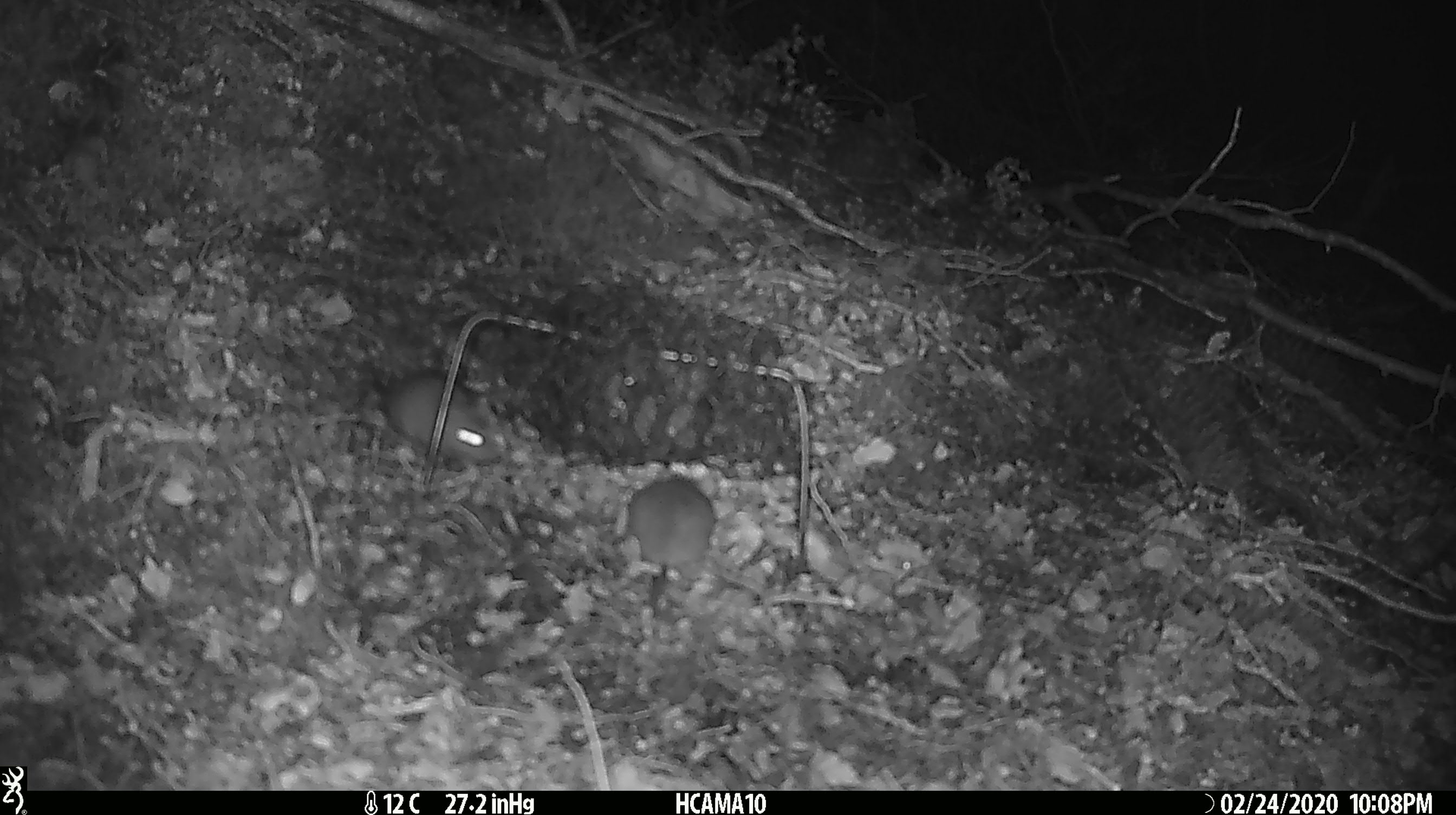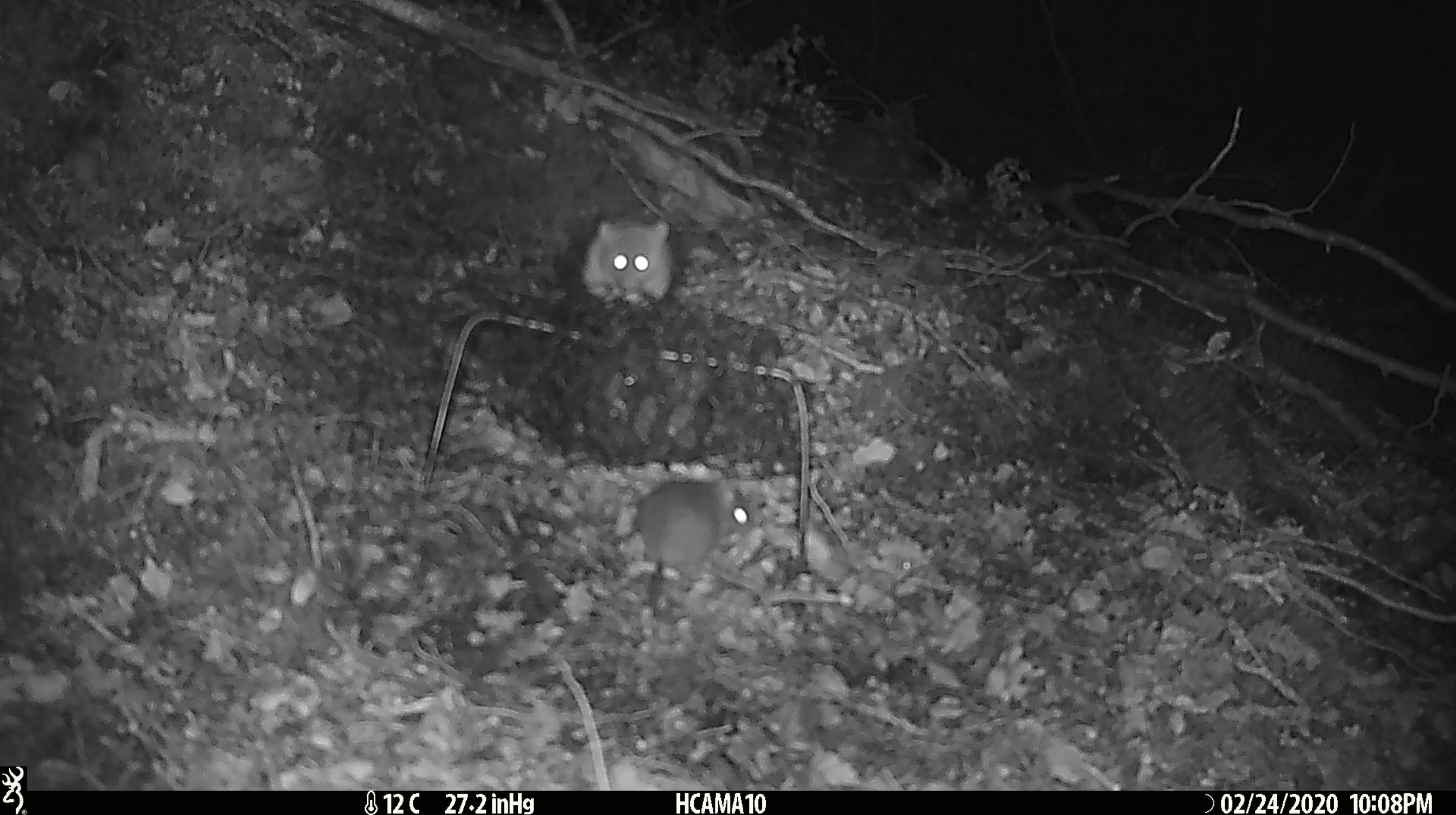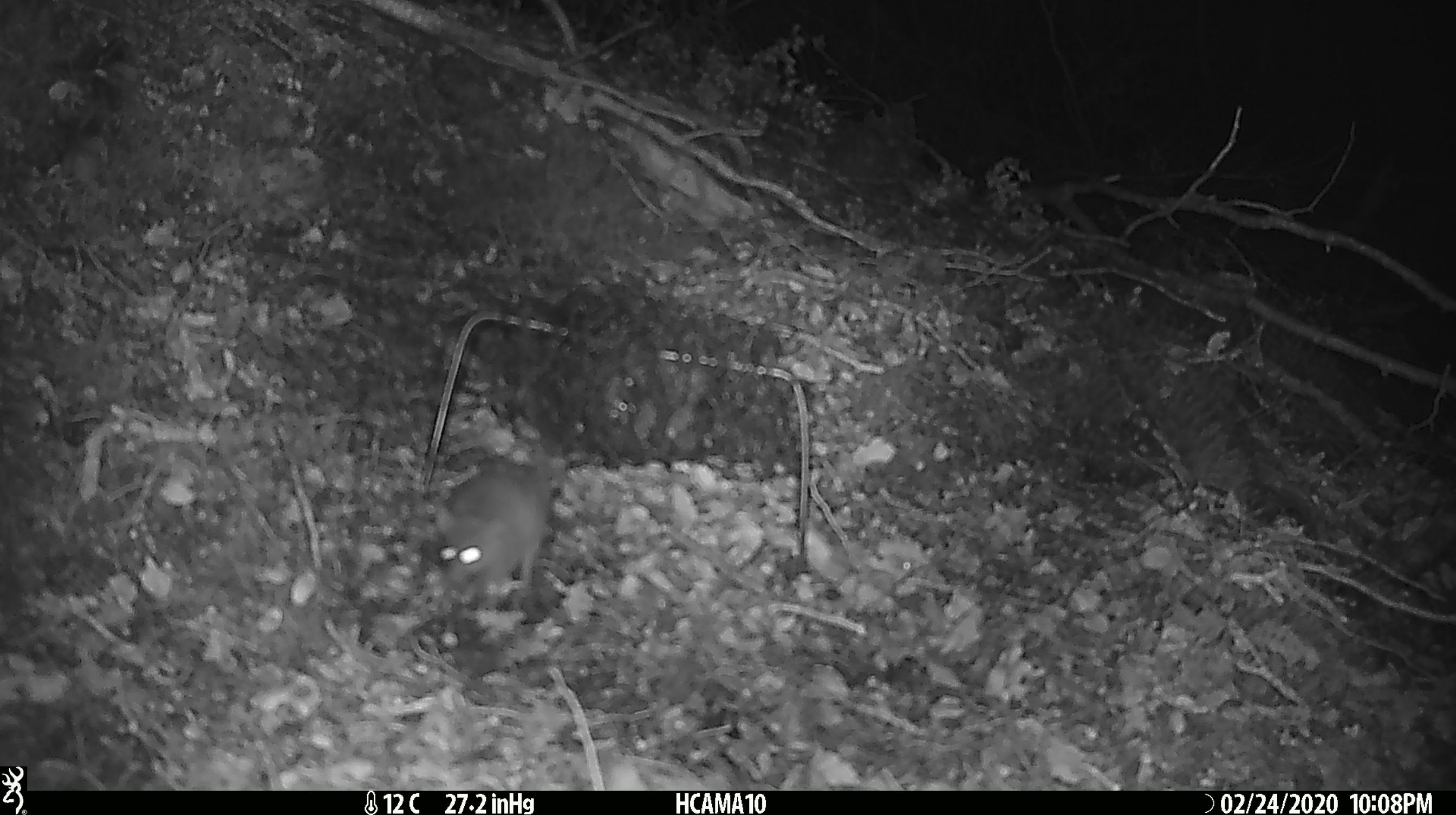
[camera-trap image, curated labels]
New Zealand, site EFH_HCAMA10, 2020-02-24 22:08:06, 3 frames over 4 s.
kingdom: Animalia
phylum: Chordata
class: Mammalia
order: Rodentia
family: Muridae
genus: Mus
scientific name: Mus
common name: mouse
Mouse (Mus).